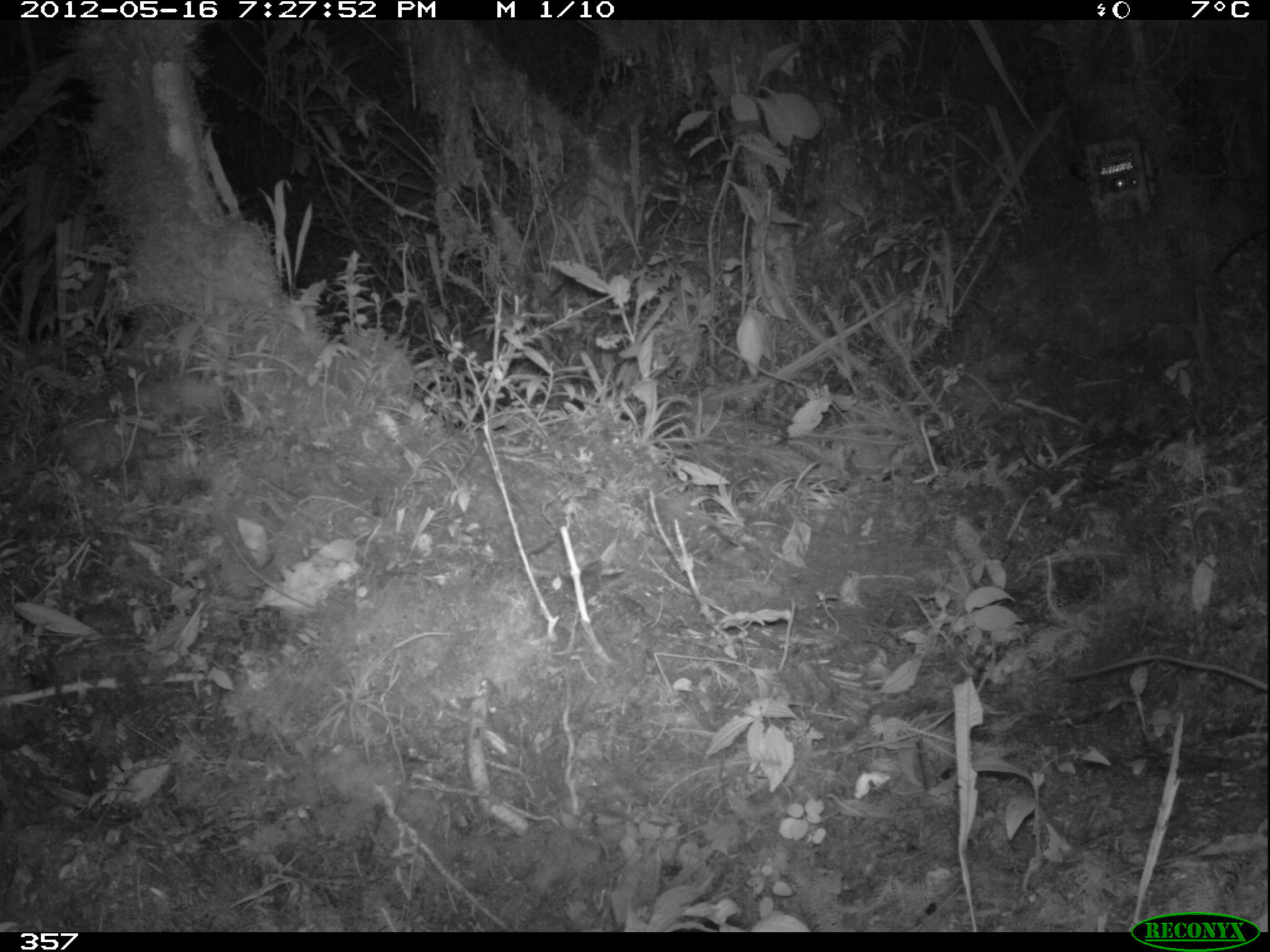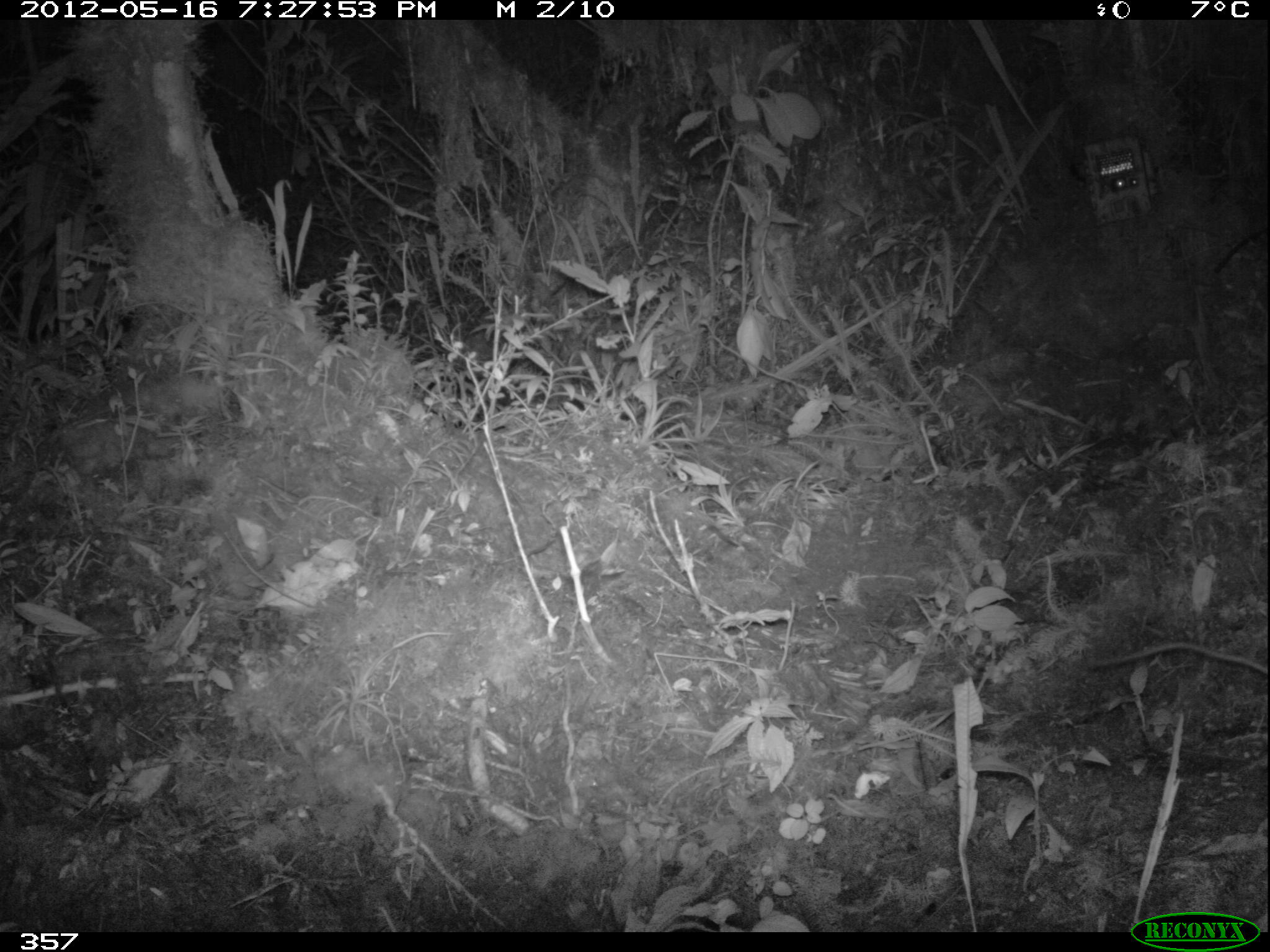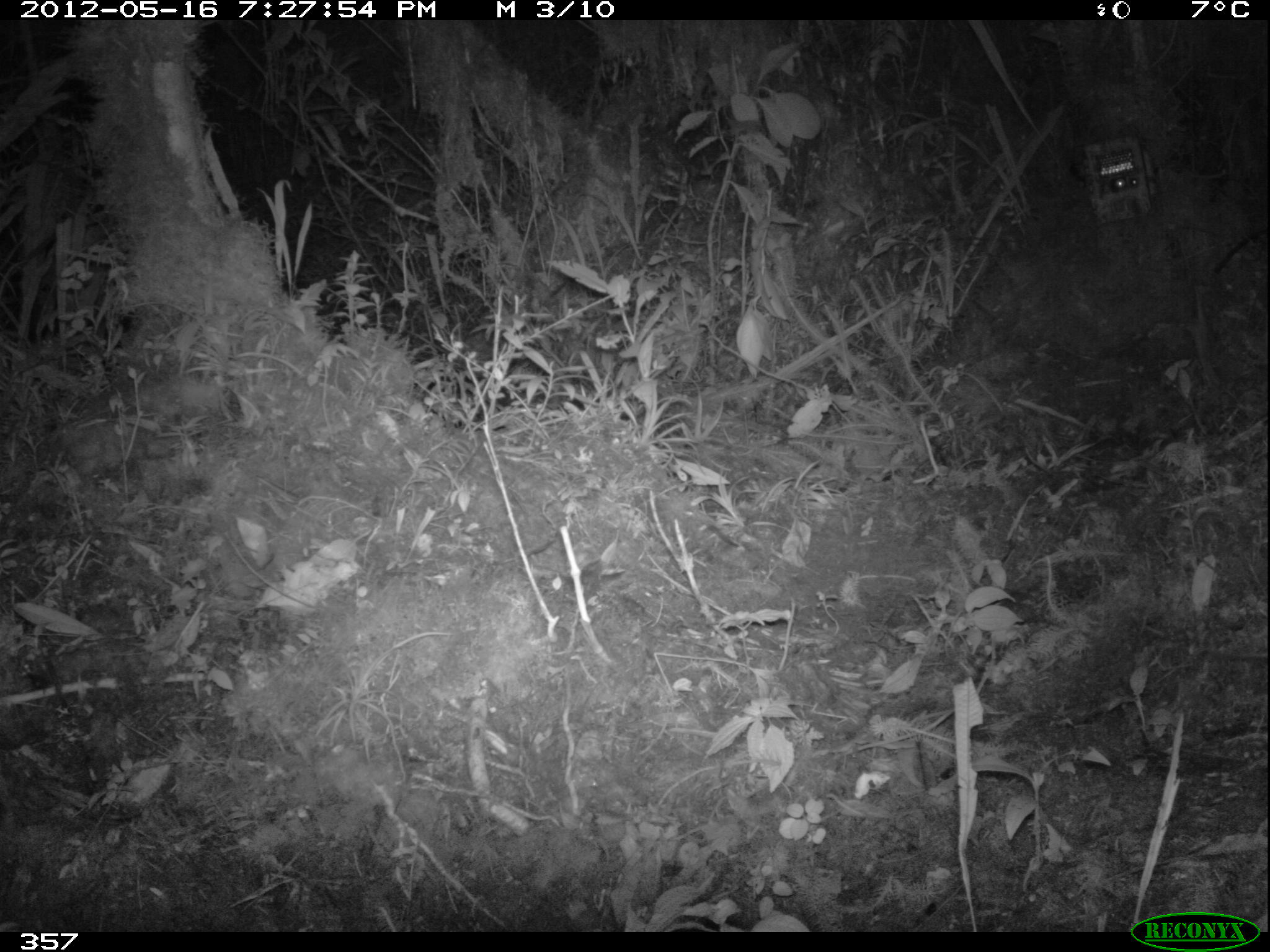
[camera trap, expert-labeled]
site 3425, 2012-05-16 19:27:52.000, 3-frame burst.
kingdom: Animalia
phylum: Chordata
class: Mammalia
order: Rodentia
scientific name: Rodentia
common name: rodents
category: unknown rodent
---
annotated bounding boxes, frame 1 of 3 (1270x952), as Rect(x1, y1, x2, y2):
unknown rodent: Rect(1063, 654, 1268, 690)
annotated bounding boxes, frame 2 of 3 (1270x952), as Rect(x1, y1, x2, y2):
unknown rodent: Rect(1091, 640, 1270, 675)